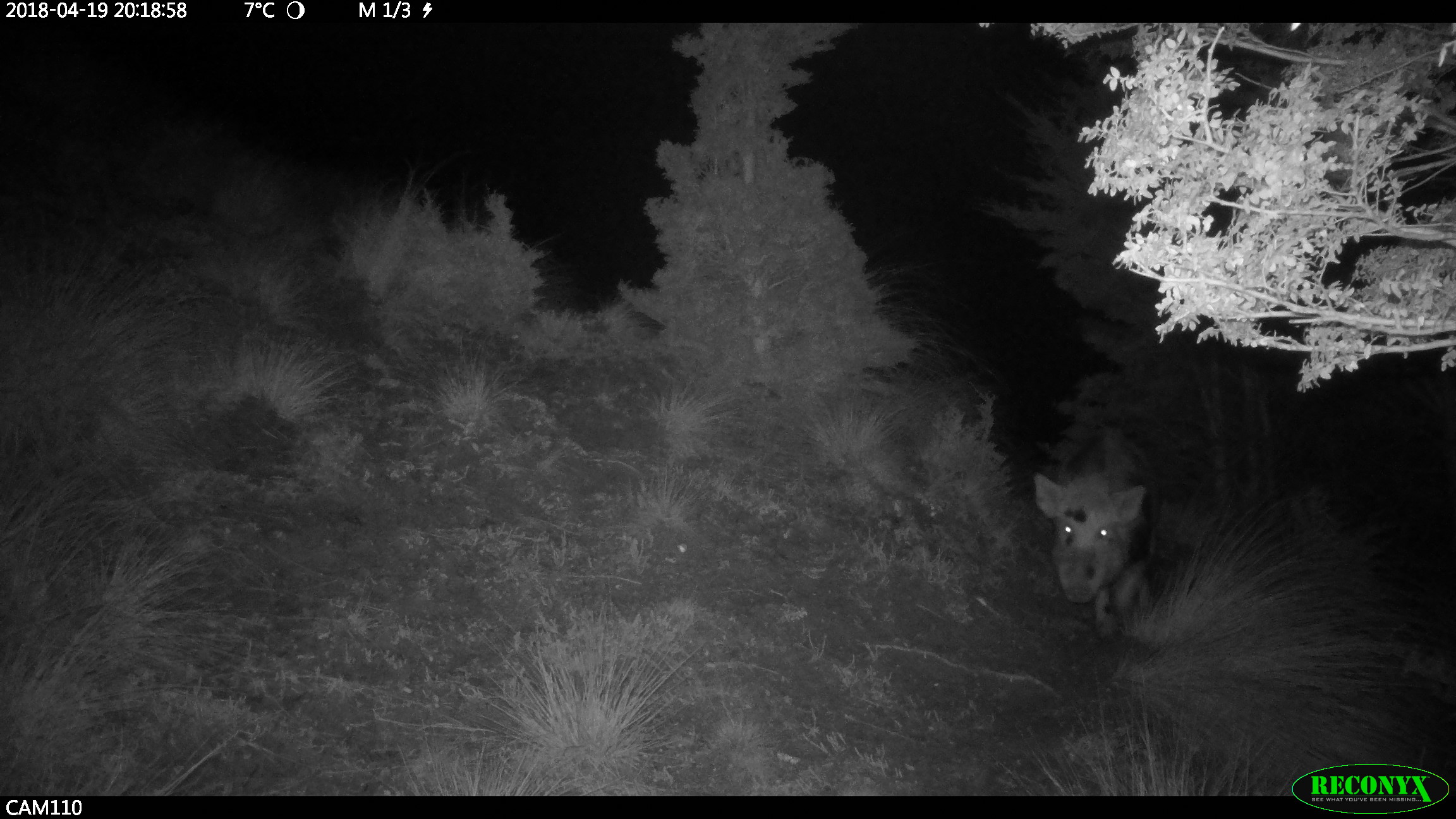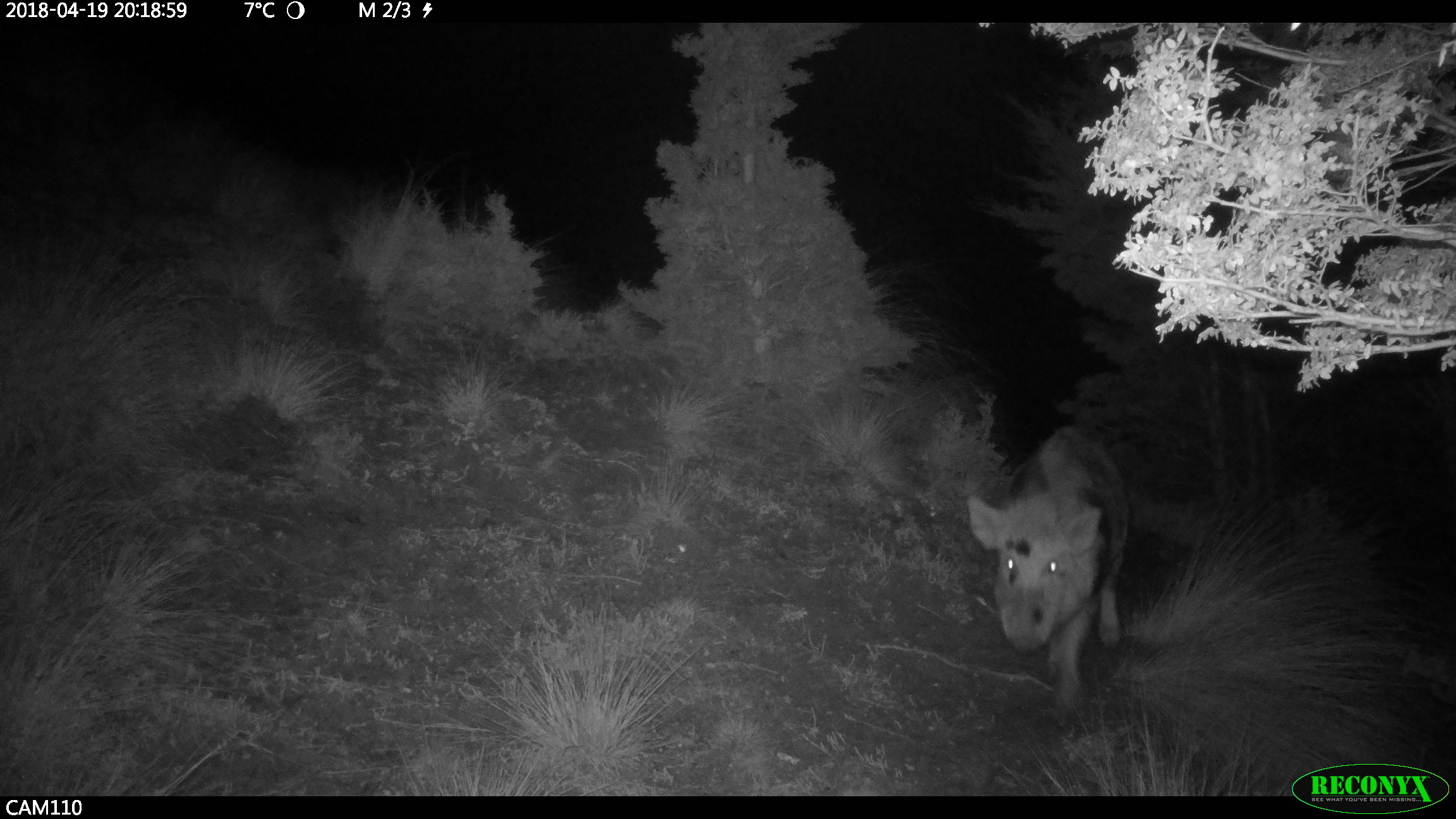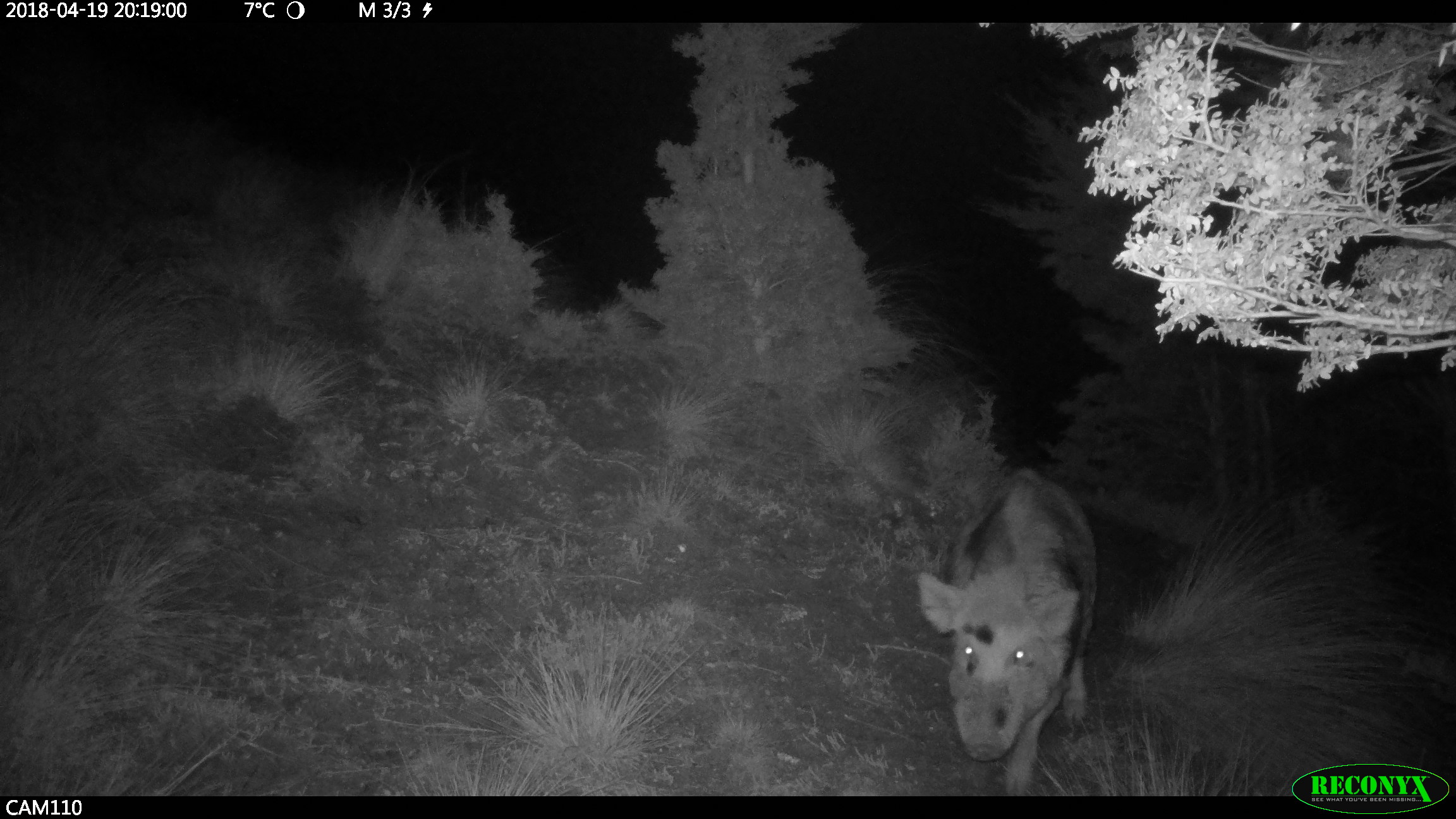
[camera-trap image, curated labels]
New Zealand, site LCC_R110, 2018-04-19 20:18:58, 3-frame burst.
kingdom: Animalia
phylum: Chordata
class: Mammalia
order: Artiodactyla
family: Suidae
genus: Sus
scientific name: Sus scrofa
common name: pig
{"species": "pig (Sus scrofa)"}